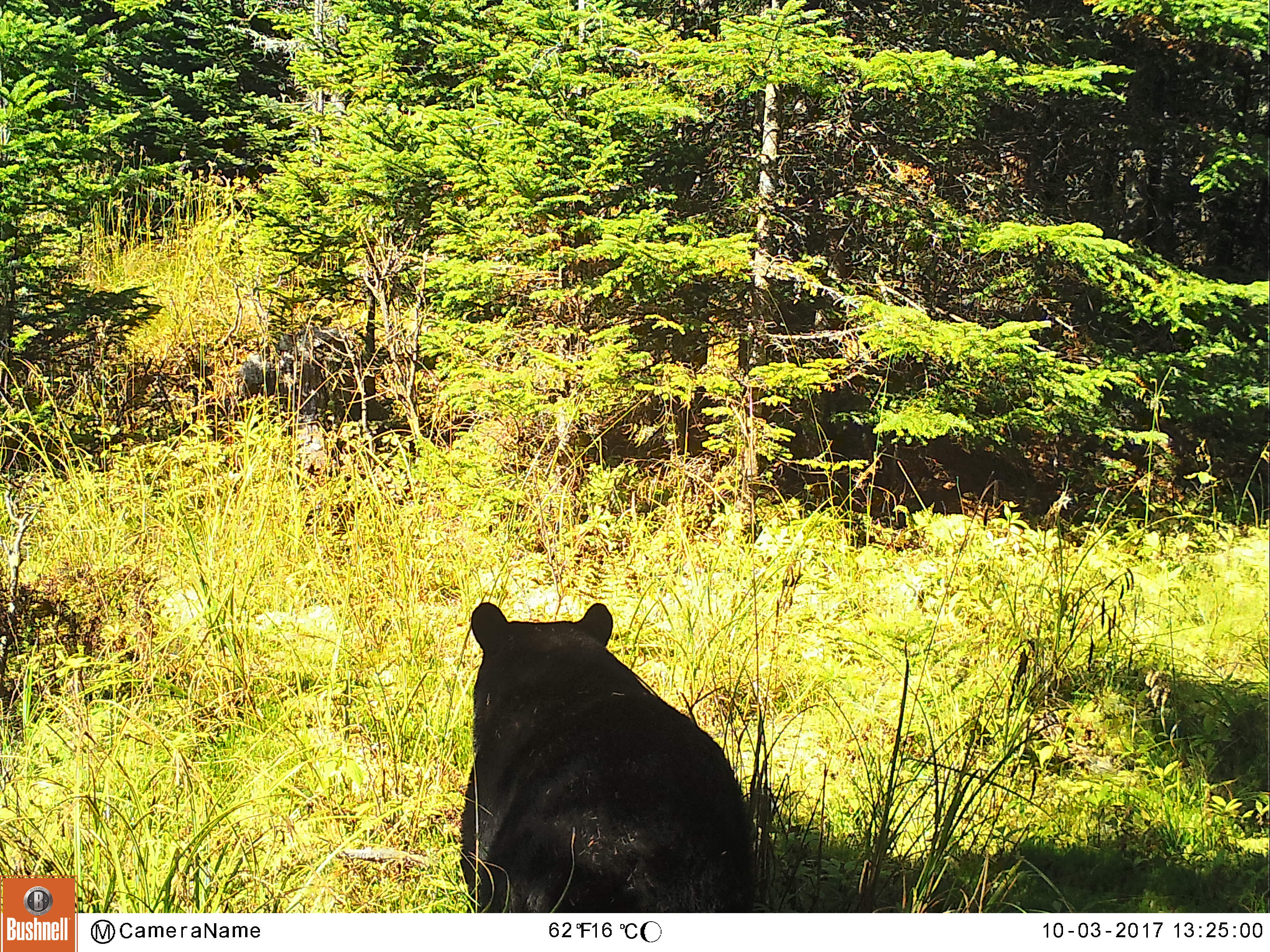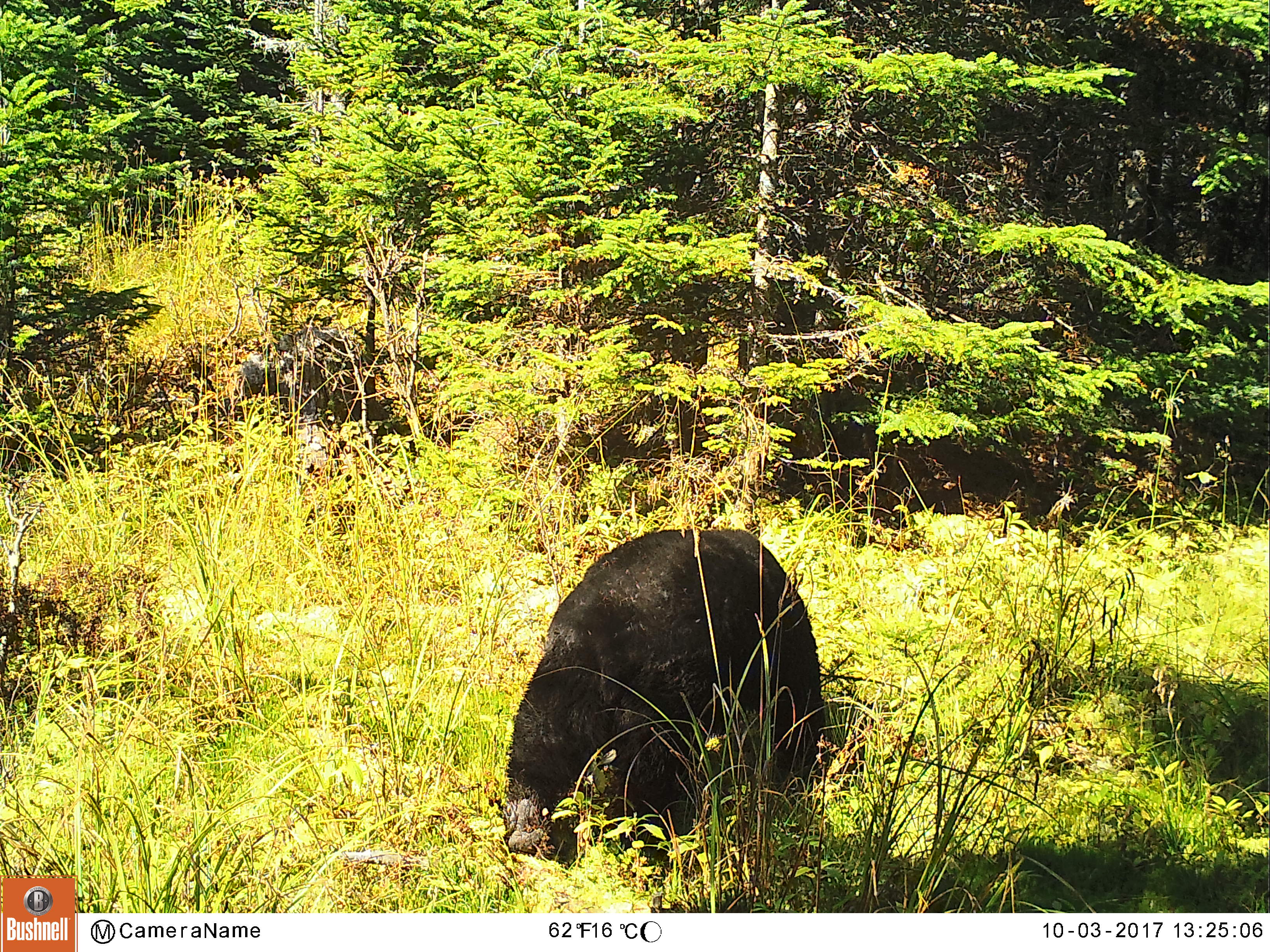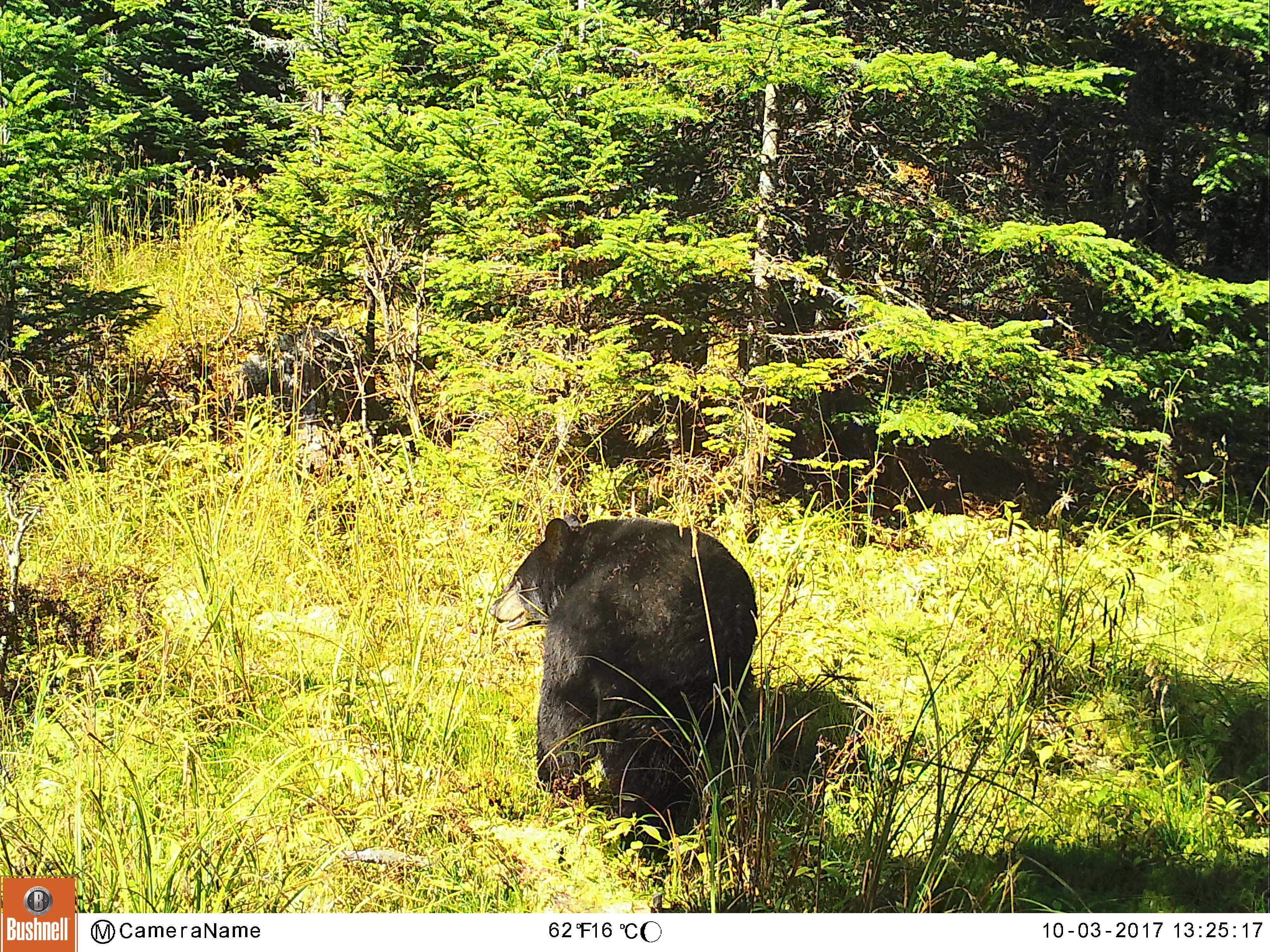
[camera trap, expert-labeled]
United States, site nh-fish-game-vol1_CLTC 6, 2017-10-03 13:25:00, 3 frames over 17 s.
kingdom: Animalia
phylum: Chordata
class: Mammalia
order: Carnivora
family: Ursidae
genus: Ursus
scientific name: Ursus americanus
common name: black bear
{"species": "black bear (Ursus americanus)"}